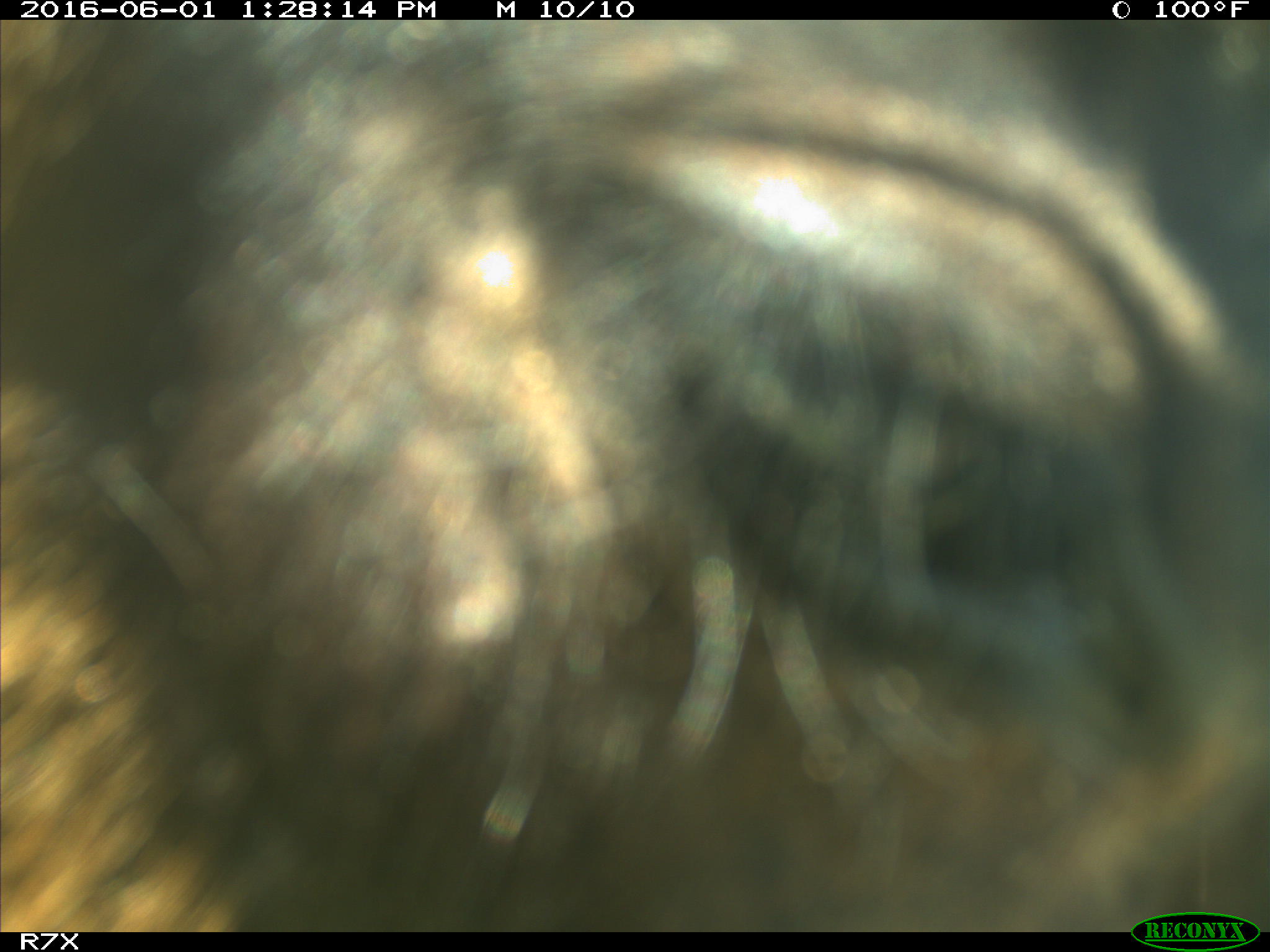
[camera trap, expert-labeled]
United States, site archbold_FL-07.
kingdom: Animalia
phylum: Chordata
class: Mammalia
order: Artiodactyla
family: Bovidae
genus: Bos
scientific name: Bos taurus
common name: domestic cow